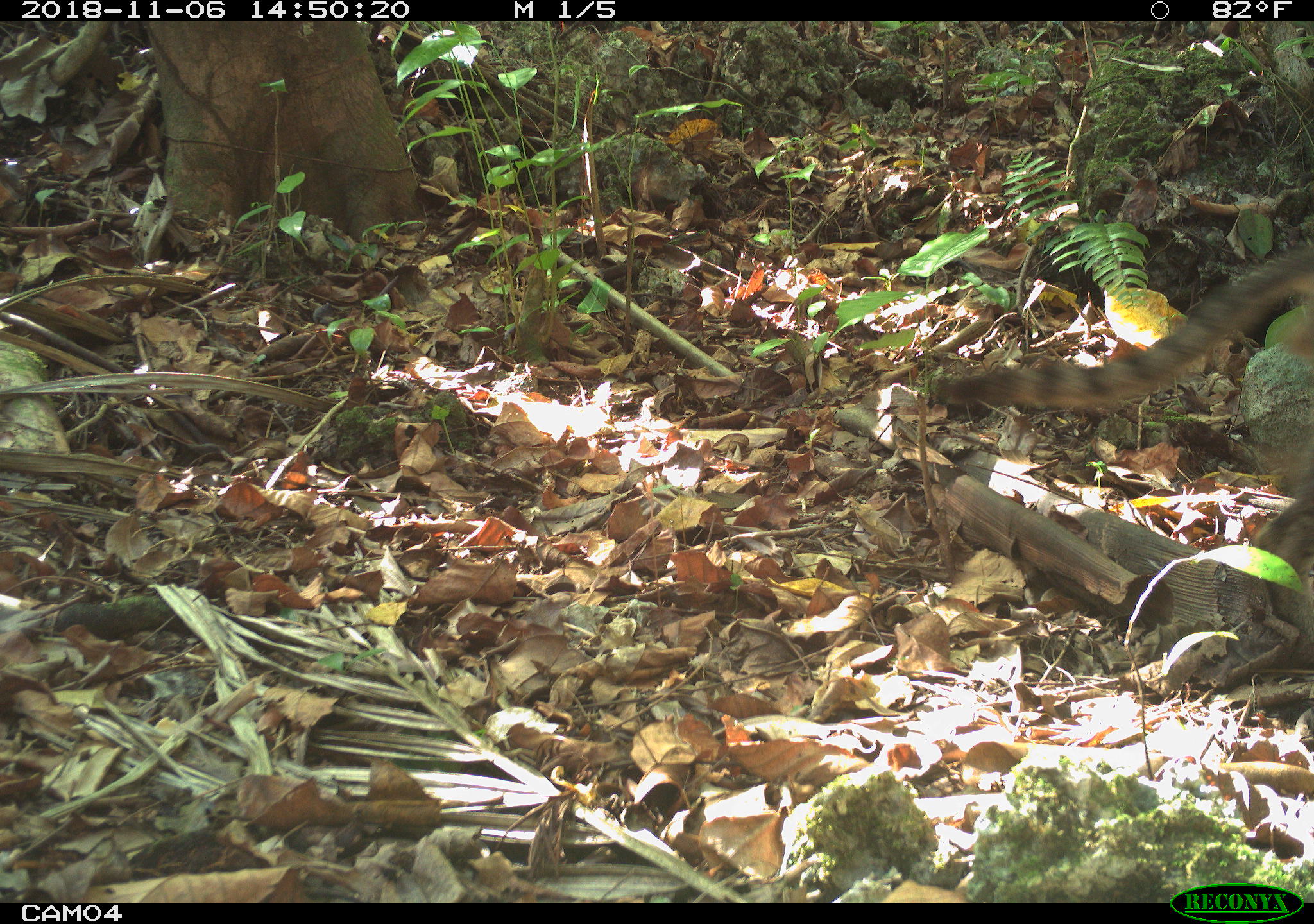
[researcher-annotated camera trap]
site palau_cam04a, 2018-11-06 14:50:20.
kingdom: Animalia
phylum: Chordata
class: Mammalia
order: Carnivora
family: Felidae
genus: Felis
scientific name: Felis catus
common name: cat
Cat (Felis catus).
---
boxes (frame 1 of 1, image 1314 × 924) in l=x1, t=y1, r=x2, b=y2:
cat: l=927, t=214, r=1314, b=672